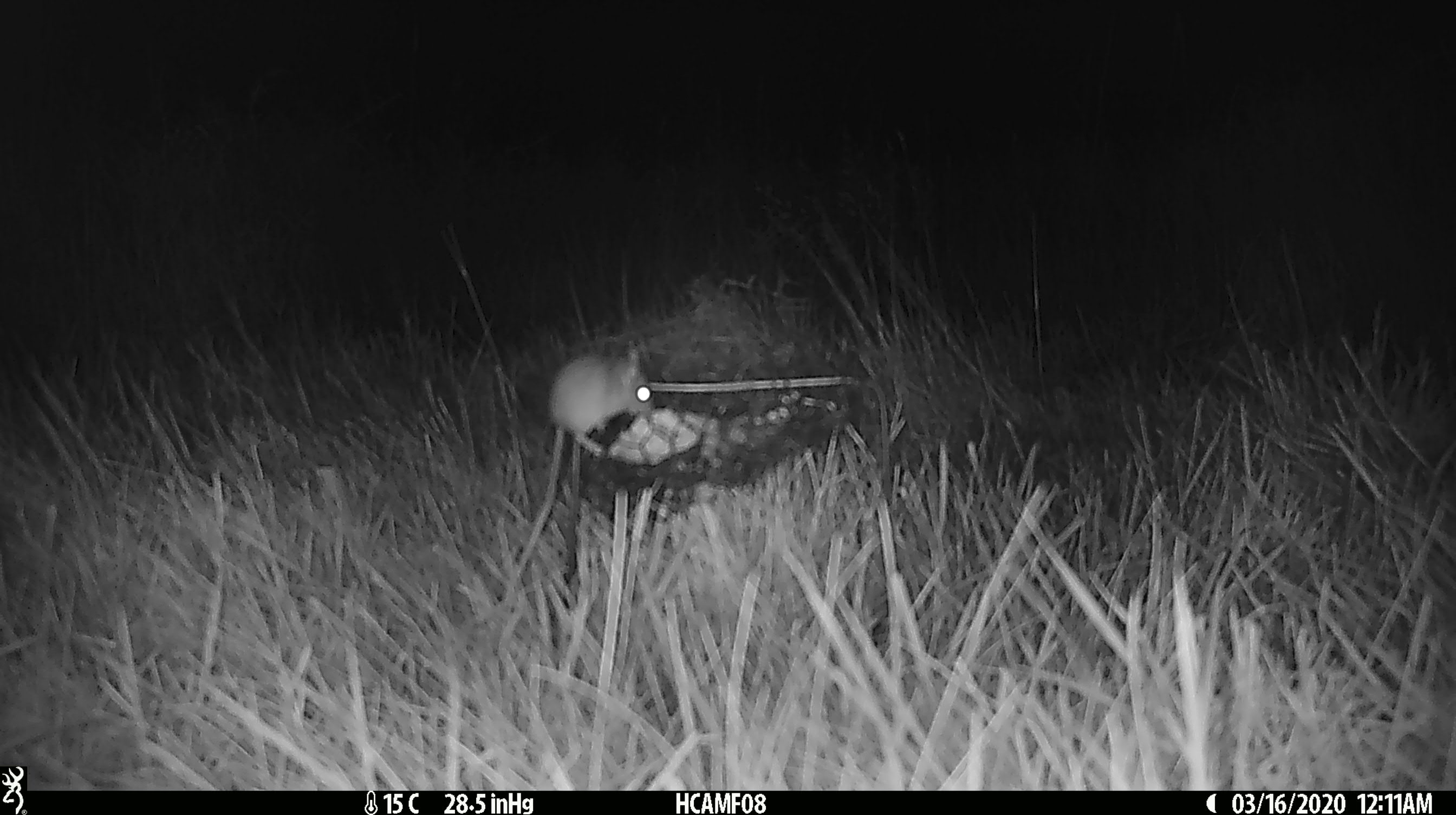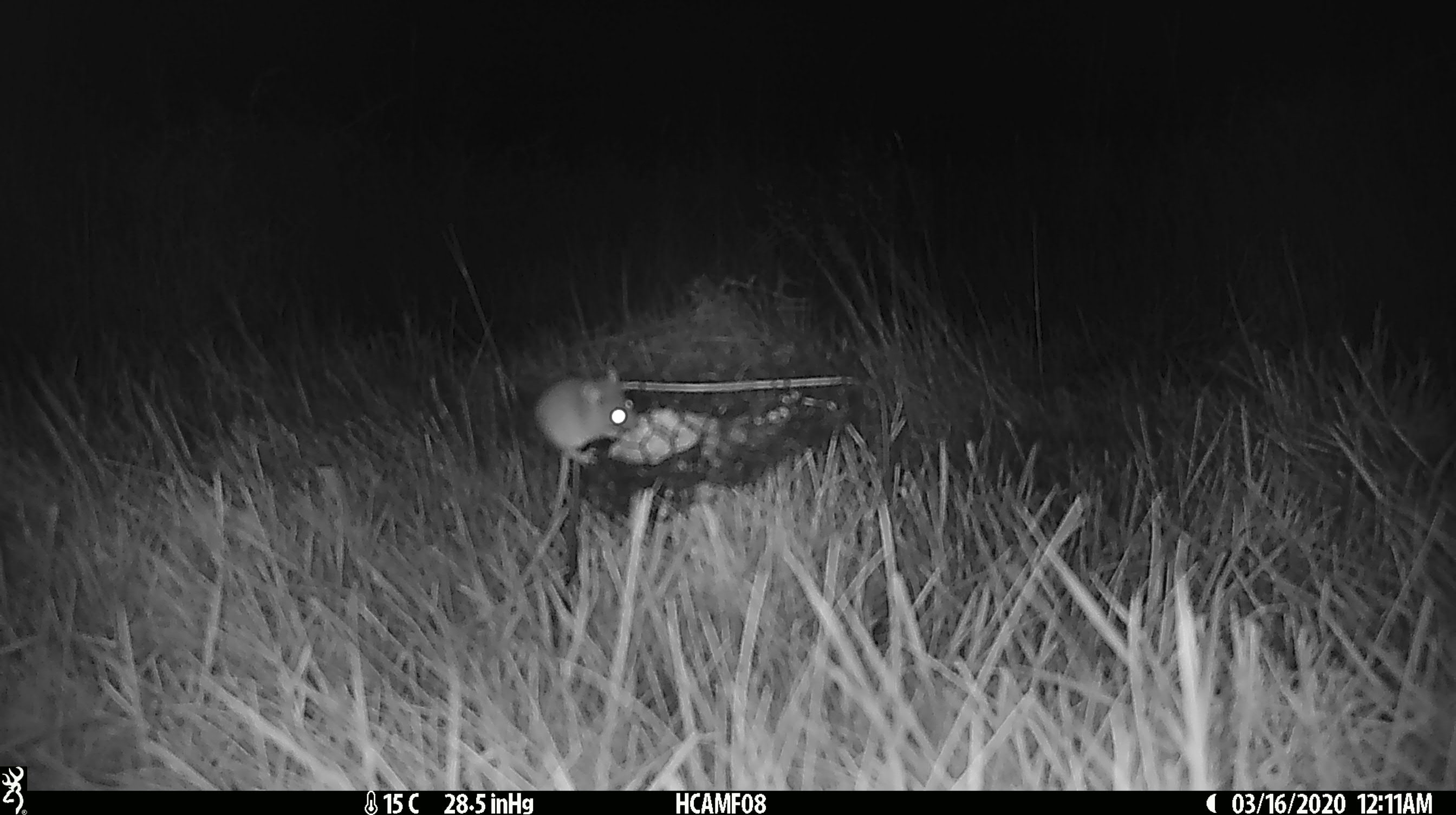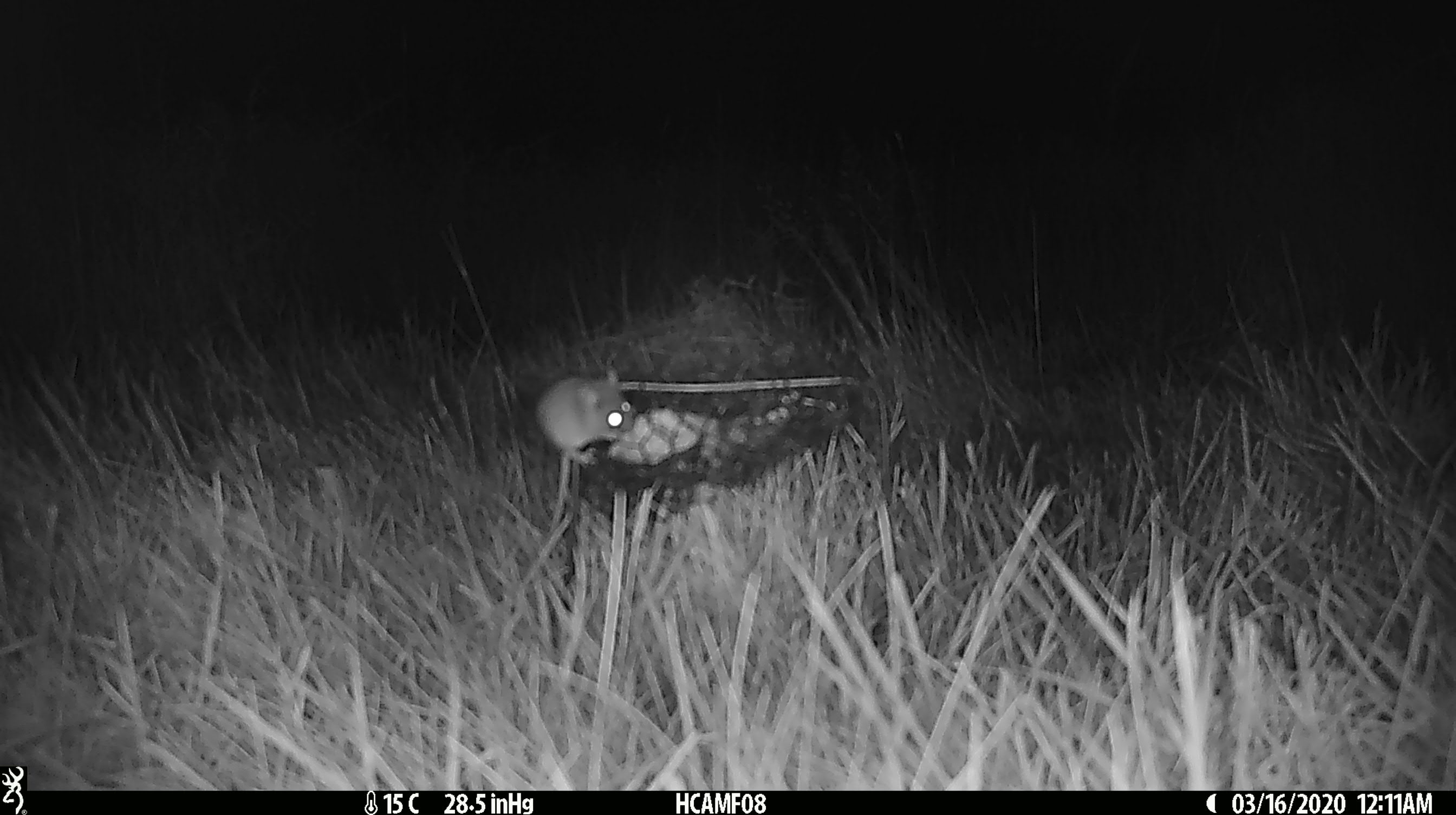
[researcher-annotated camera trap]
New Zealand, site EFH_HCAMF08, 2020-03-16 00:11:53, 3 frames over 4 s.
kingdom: Animalia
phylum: Chordata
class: Mammalia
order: Rodentia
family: Muridae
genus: Mus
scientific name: Mus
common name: mouse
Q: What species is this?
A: Mouse (Mus).